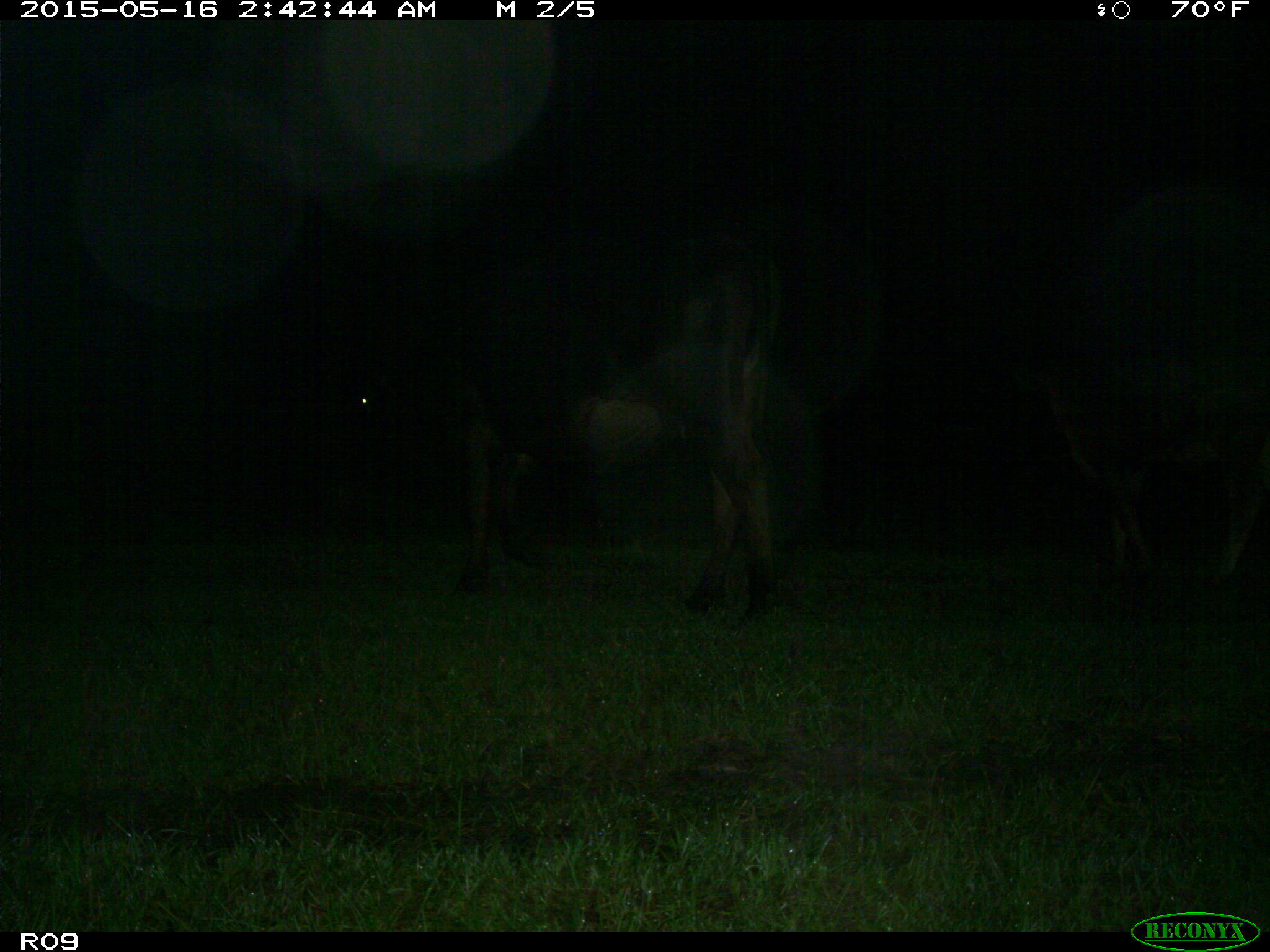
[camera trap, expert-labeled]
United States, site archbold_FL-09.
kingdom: Animalia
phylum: Chordata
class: Mammalia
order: Artiodactyla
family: Bovidae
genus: Bos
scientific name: Bos taurus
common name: domestic cow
Bos taurus (domestic cow).